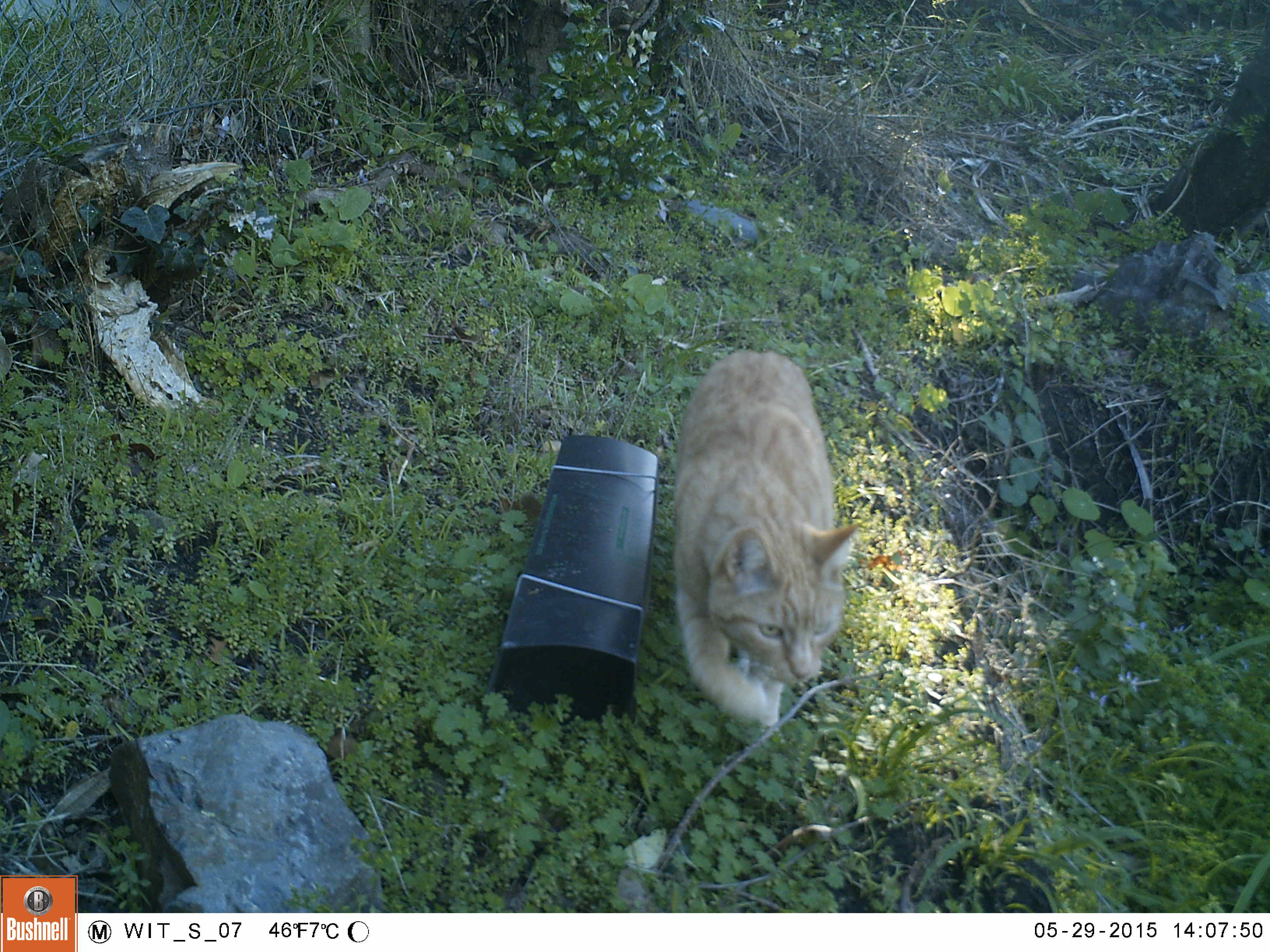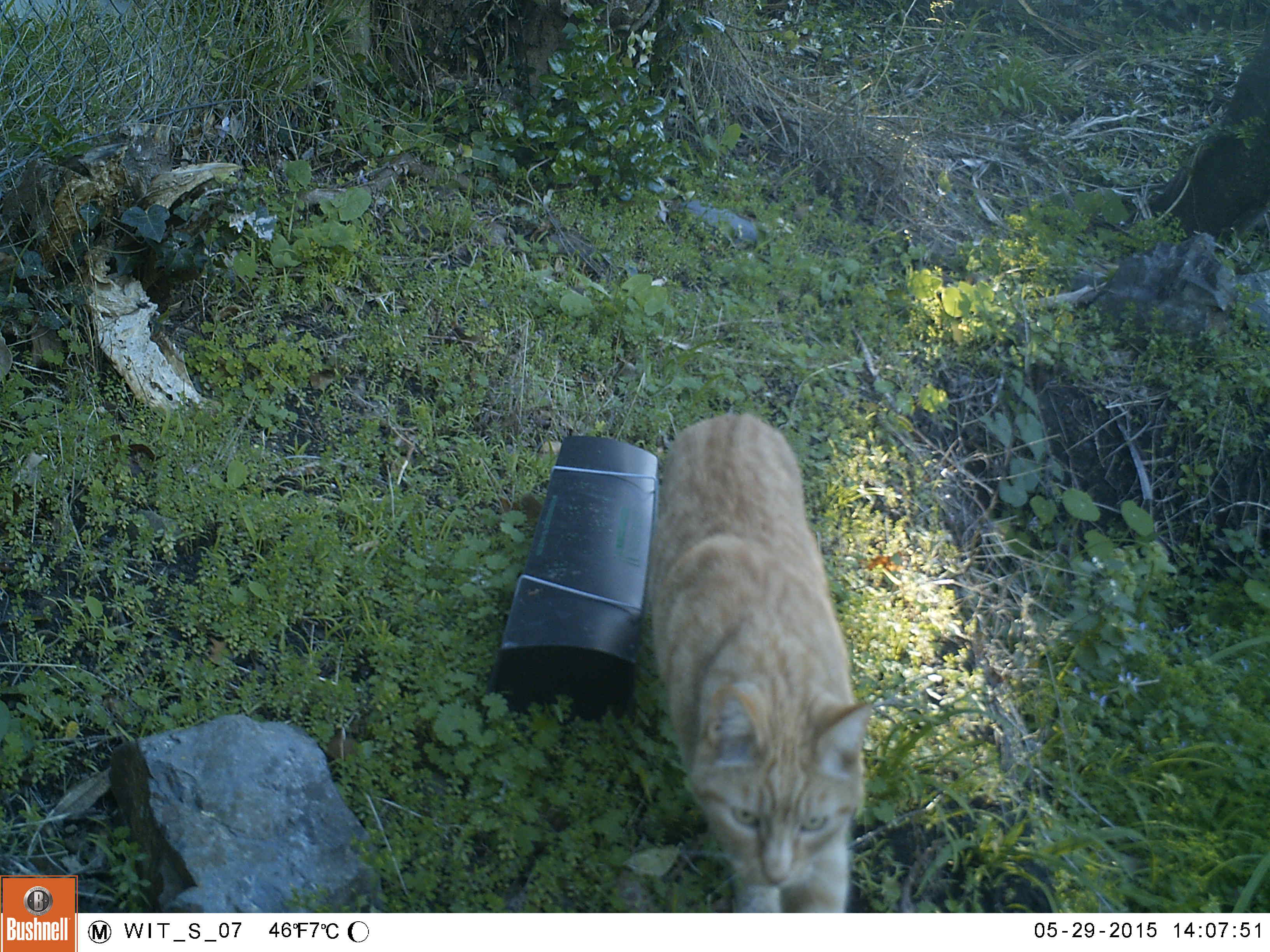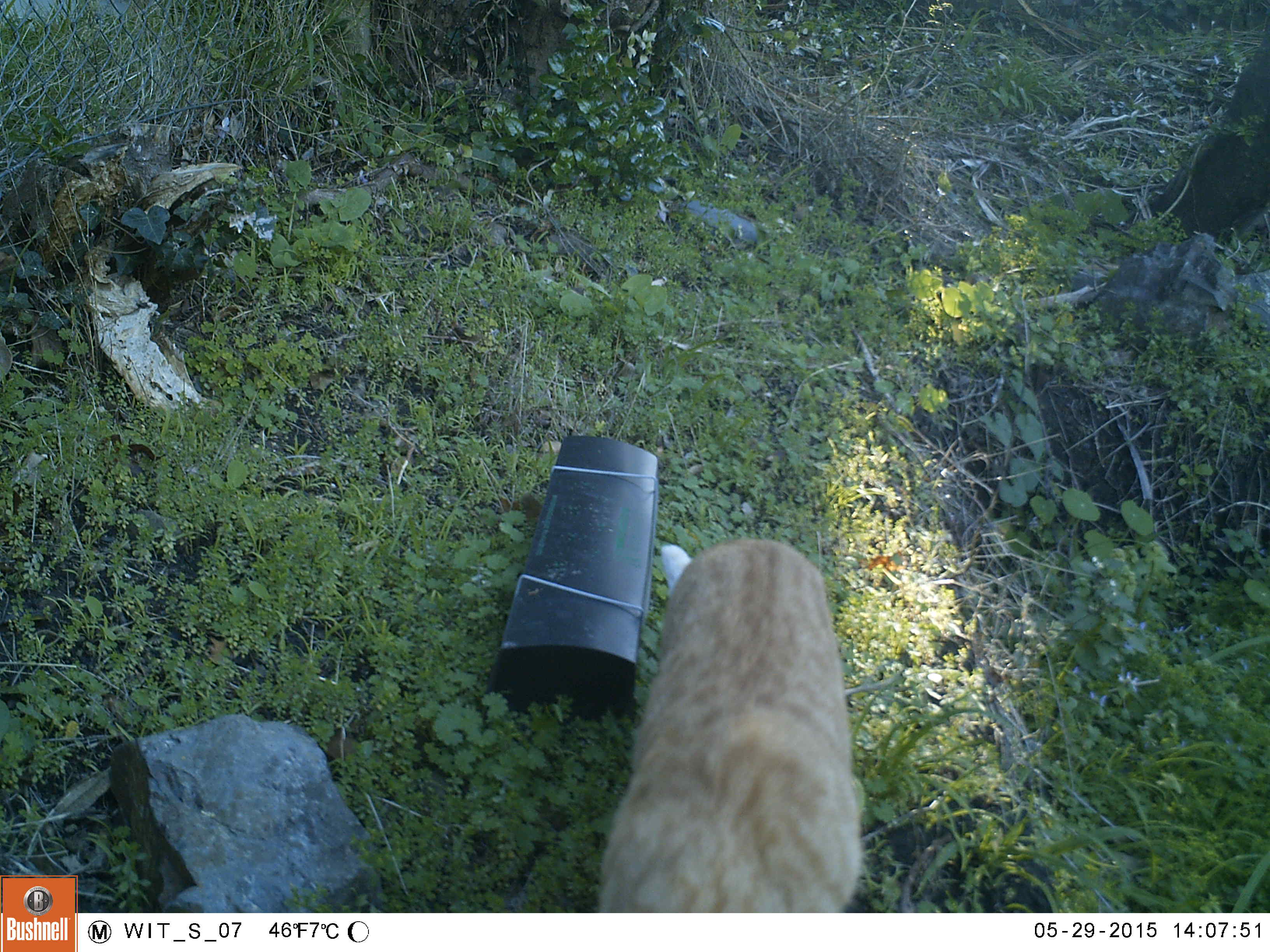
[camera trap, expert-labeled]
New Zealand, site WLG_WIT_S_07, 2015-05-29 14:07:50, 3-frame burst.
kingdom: Animalia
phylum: Chordata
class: Mammalia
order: Carnivora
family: Felidae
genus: Felis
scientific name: Felis catus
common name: domestic cat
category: cat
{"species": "cat (domestic cat) (Felis catus)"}